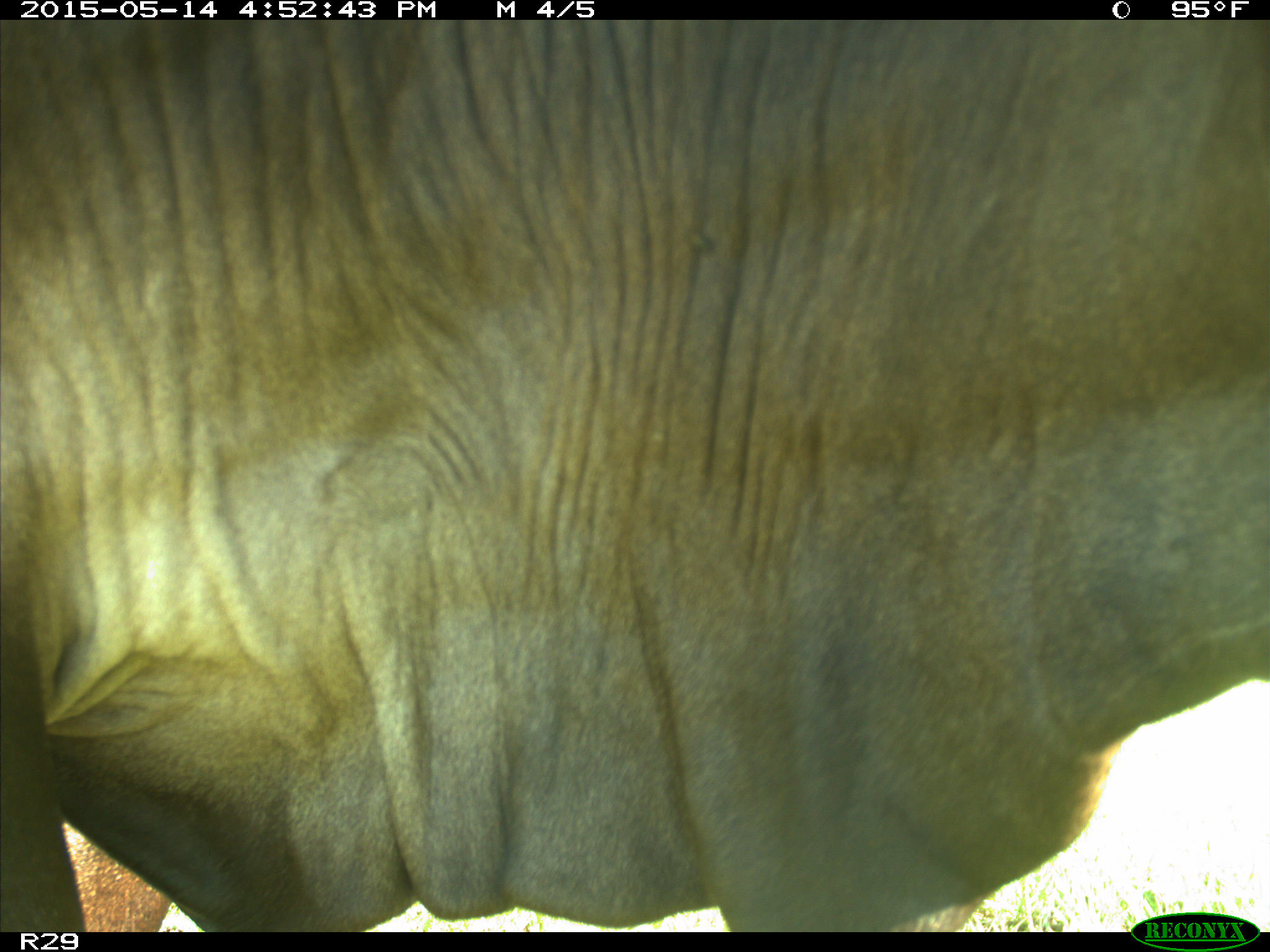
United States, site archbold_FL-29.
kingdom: Animalia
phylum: Chordata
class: Mammalia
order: Artiodactyla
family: Bovidae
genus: Bos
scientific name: Bos taurus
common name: domestic cow